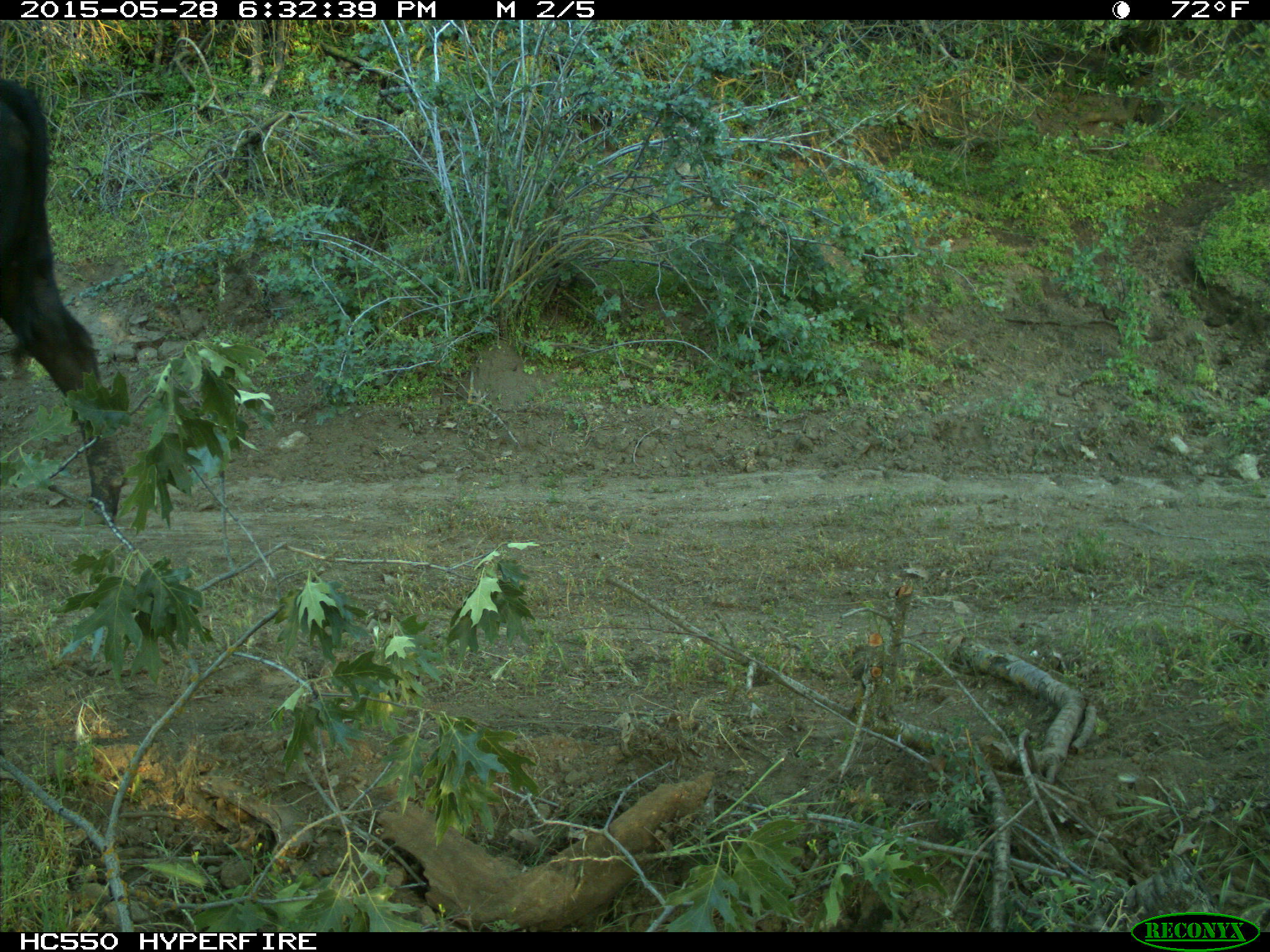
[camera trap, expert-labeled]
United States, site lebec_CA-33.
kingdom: Animalia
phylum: Chordata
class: Mammalia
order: Artiodactyla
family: Bovidae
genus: Bos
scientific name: Bos taurus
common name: domestic cow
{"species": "Bos taurus (domestic cow)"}